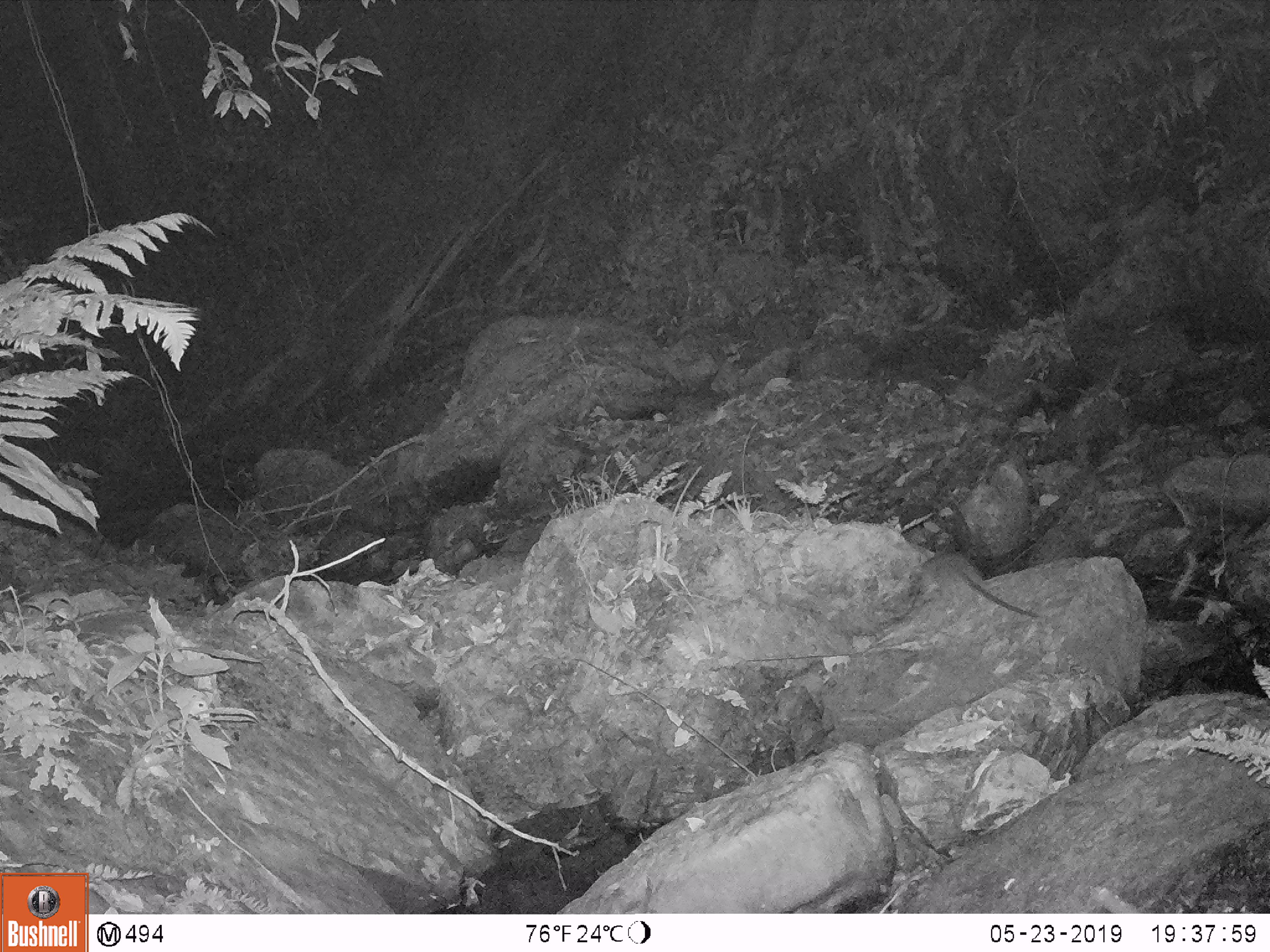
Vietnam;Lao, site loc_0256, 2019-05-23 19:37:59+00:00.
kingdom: Animalia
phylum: Chordata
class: Mammalia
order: Rodentia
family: Muridae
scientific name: Muridae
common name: old-world mice and rats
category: unidentified murid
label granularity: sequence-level